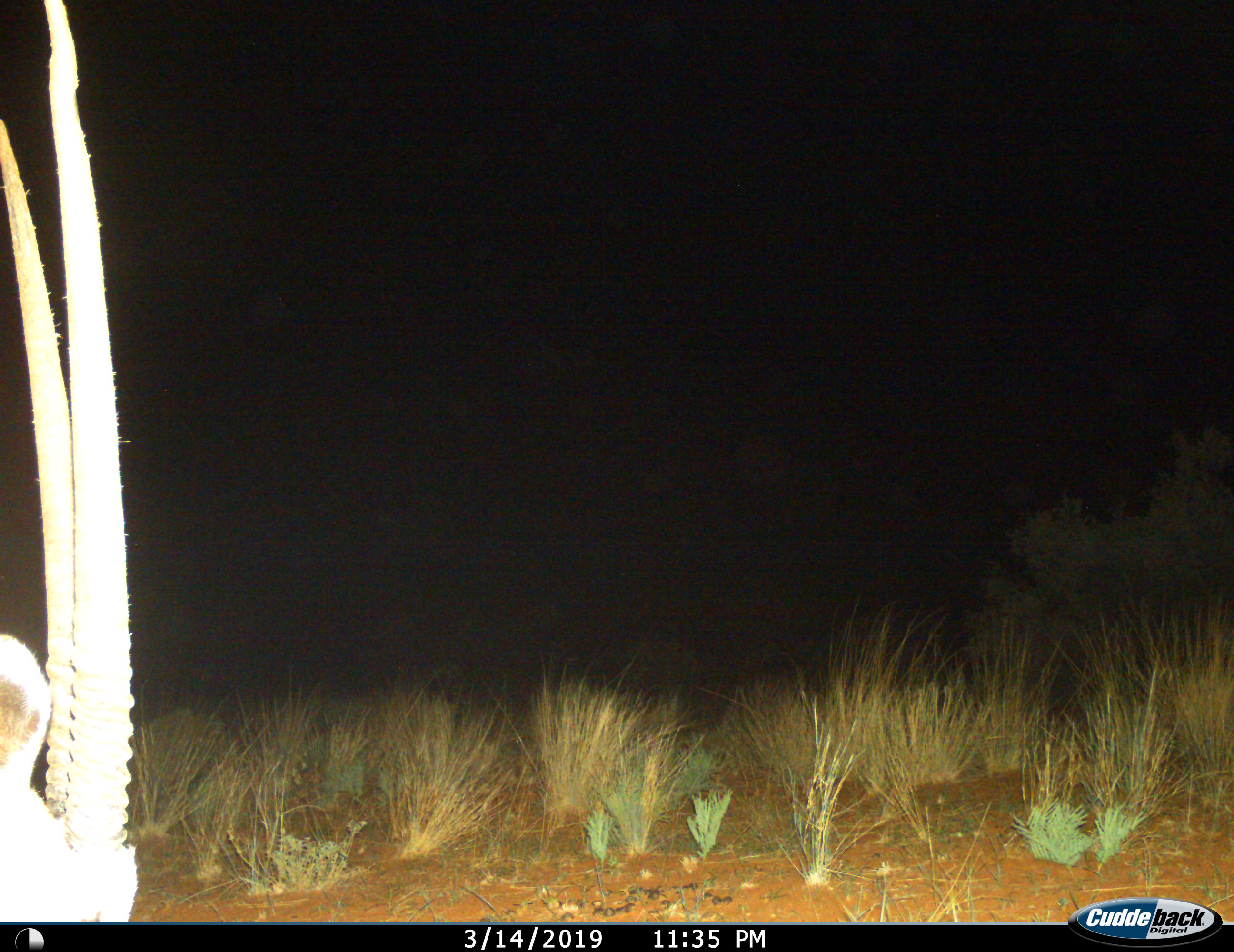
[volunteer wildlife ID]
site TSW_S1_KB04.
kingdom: Animalia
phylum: Chordata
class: Mammalia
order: Artiodactyla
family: Bovidae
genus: Oryx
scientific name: Oryx gazella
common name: gemsbok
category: oryx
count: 1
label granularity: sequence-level